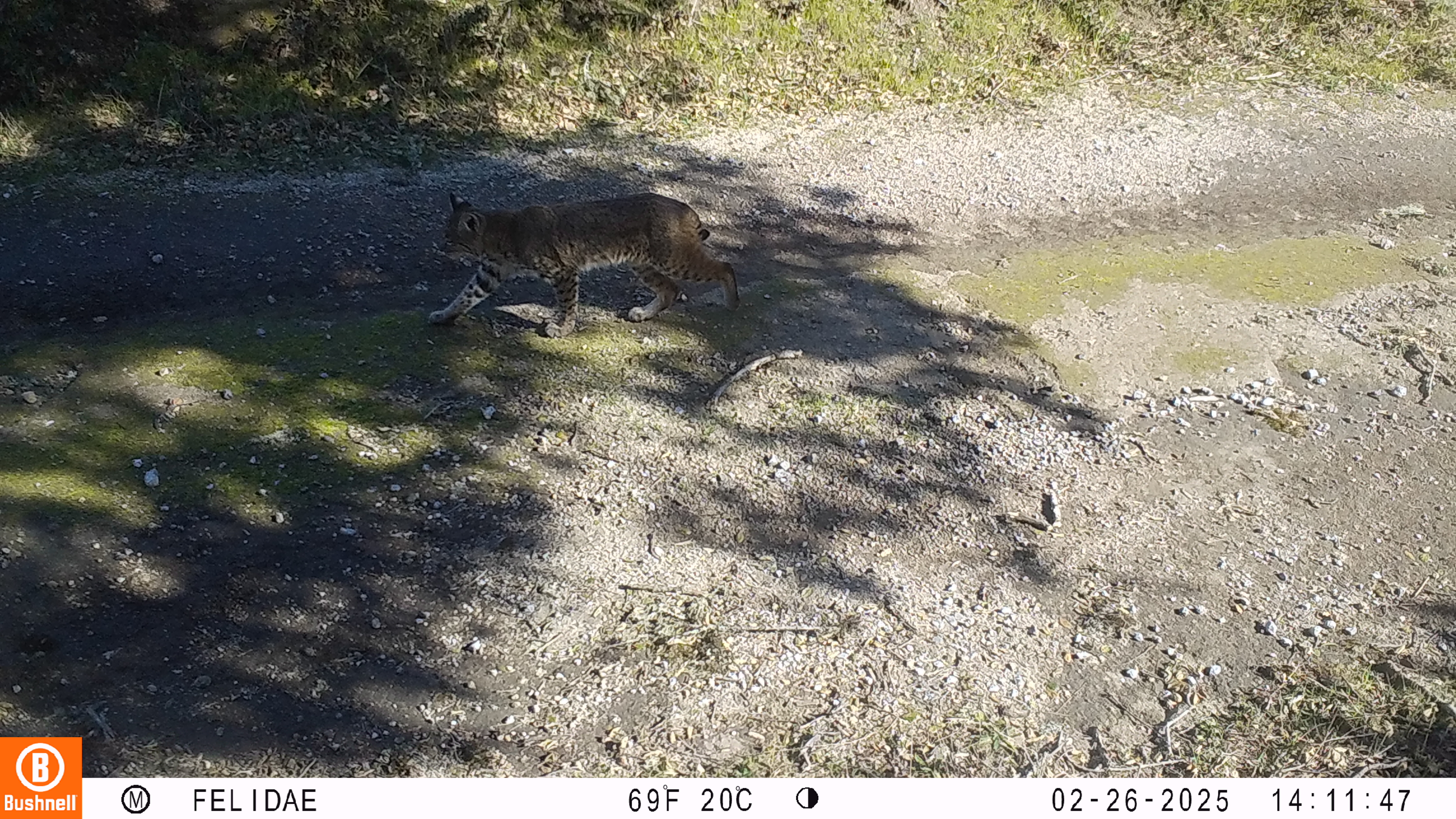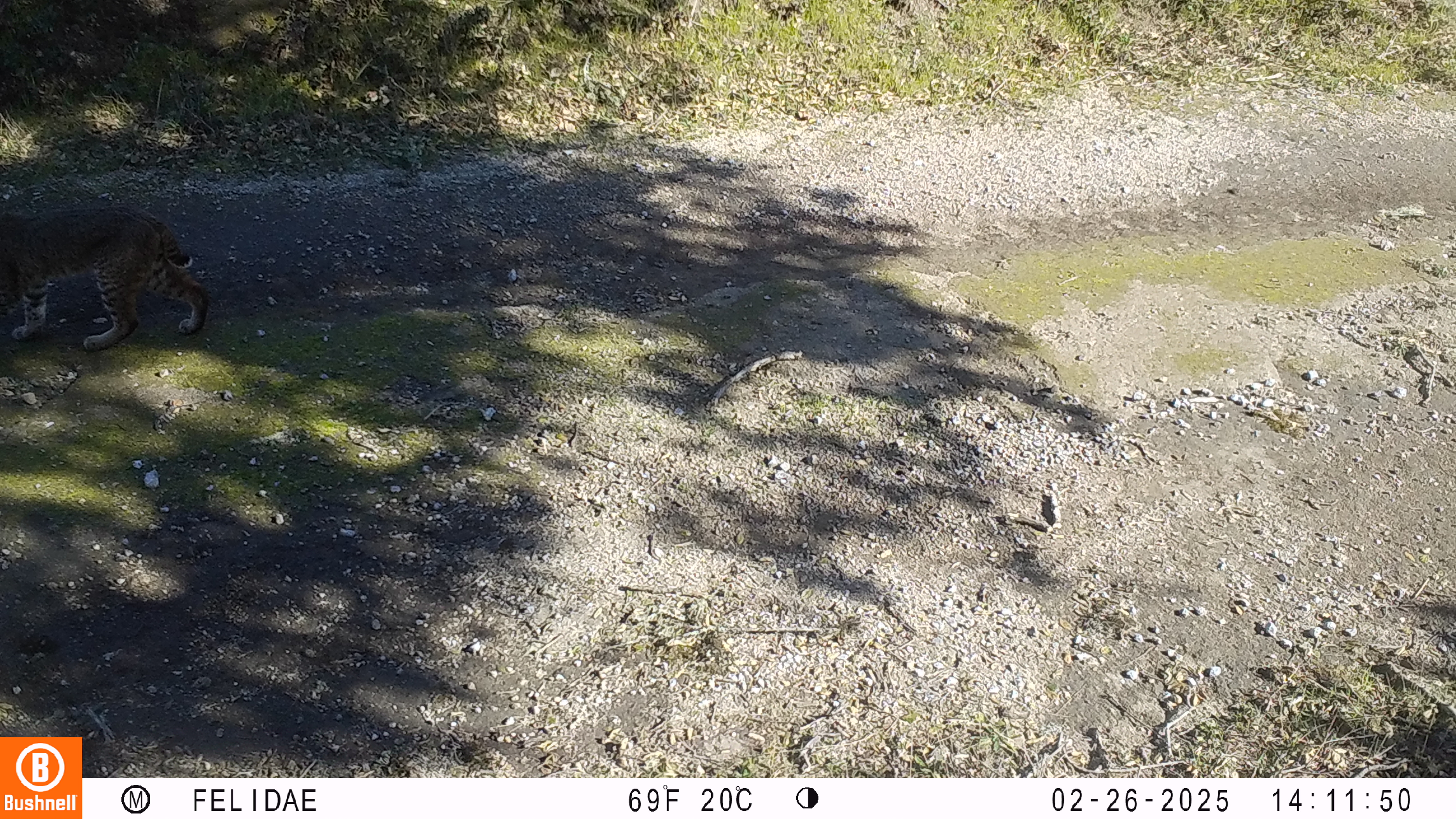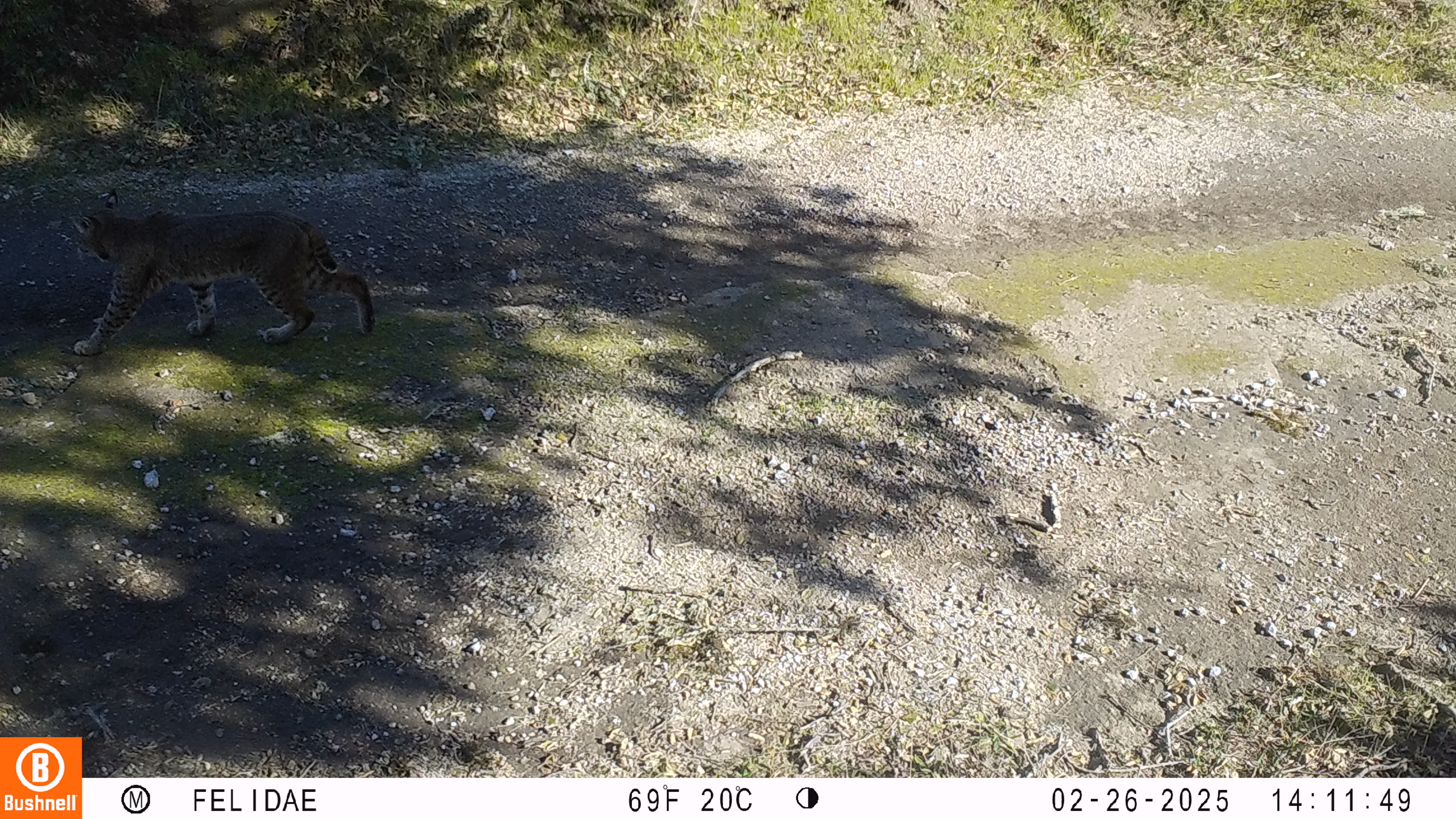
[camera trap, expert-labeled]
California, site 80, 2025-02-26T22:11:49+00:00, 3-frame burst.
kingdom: Animalia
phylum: Chordata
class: Mammalia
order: Carnivora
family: Felidae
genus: Lynx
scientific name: Lynx rufus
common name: bobcat